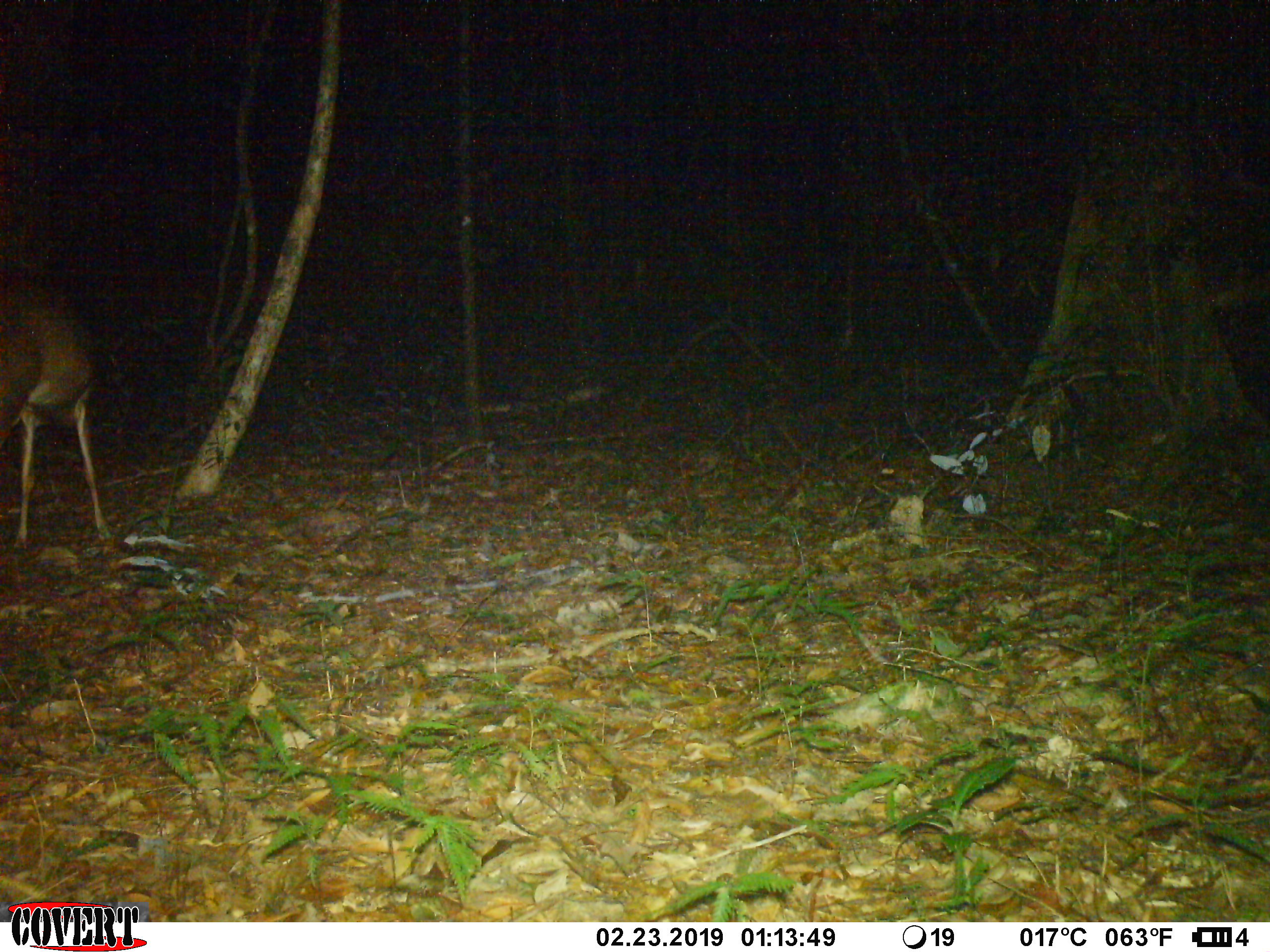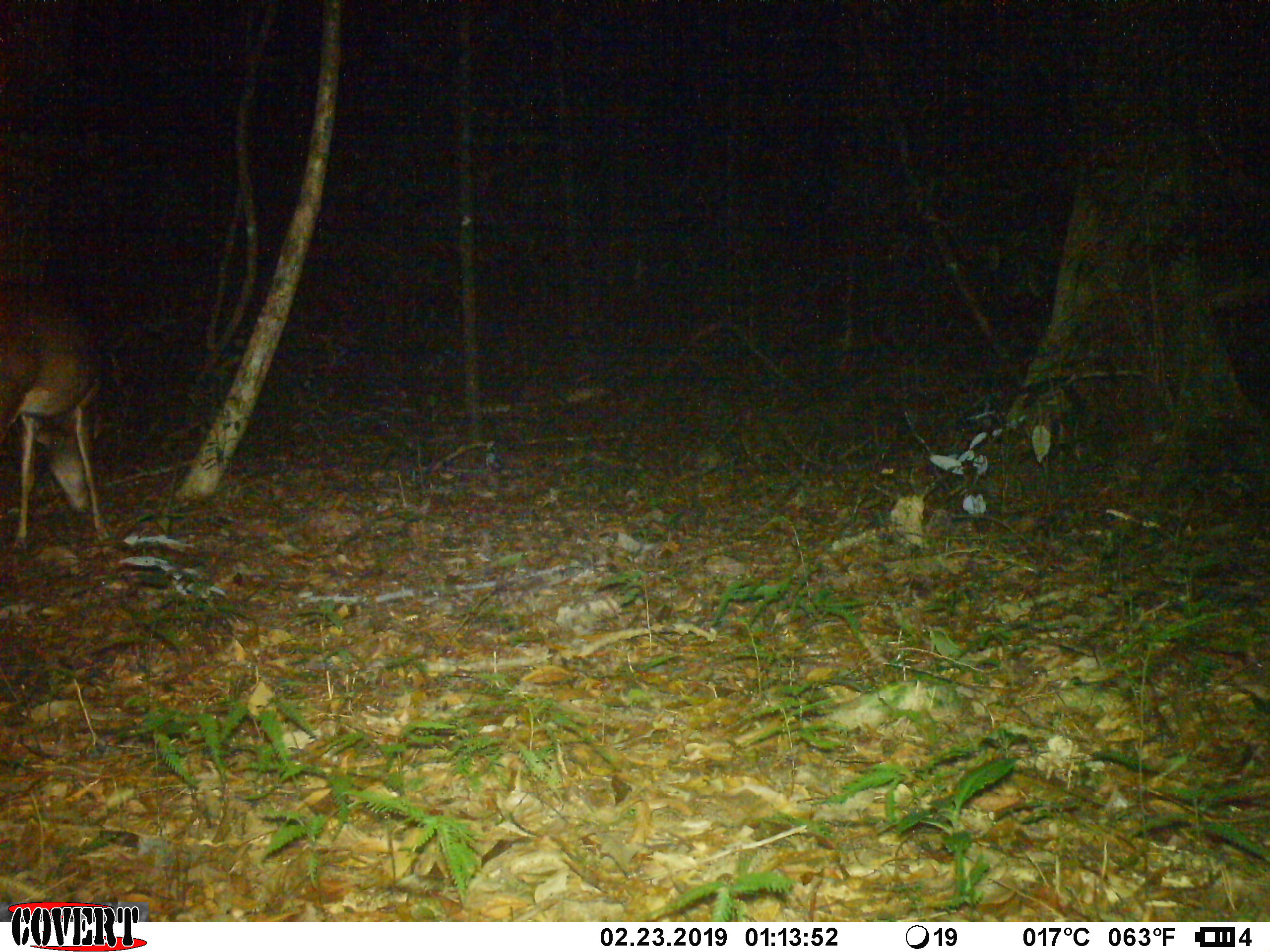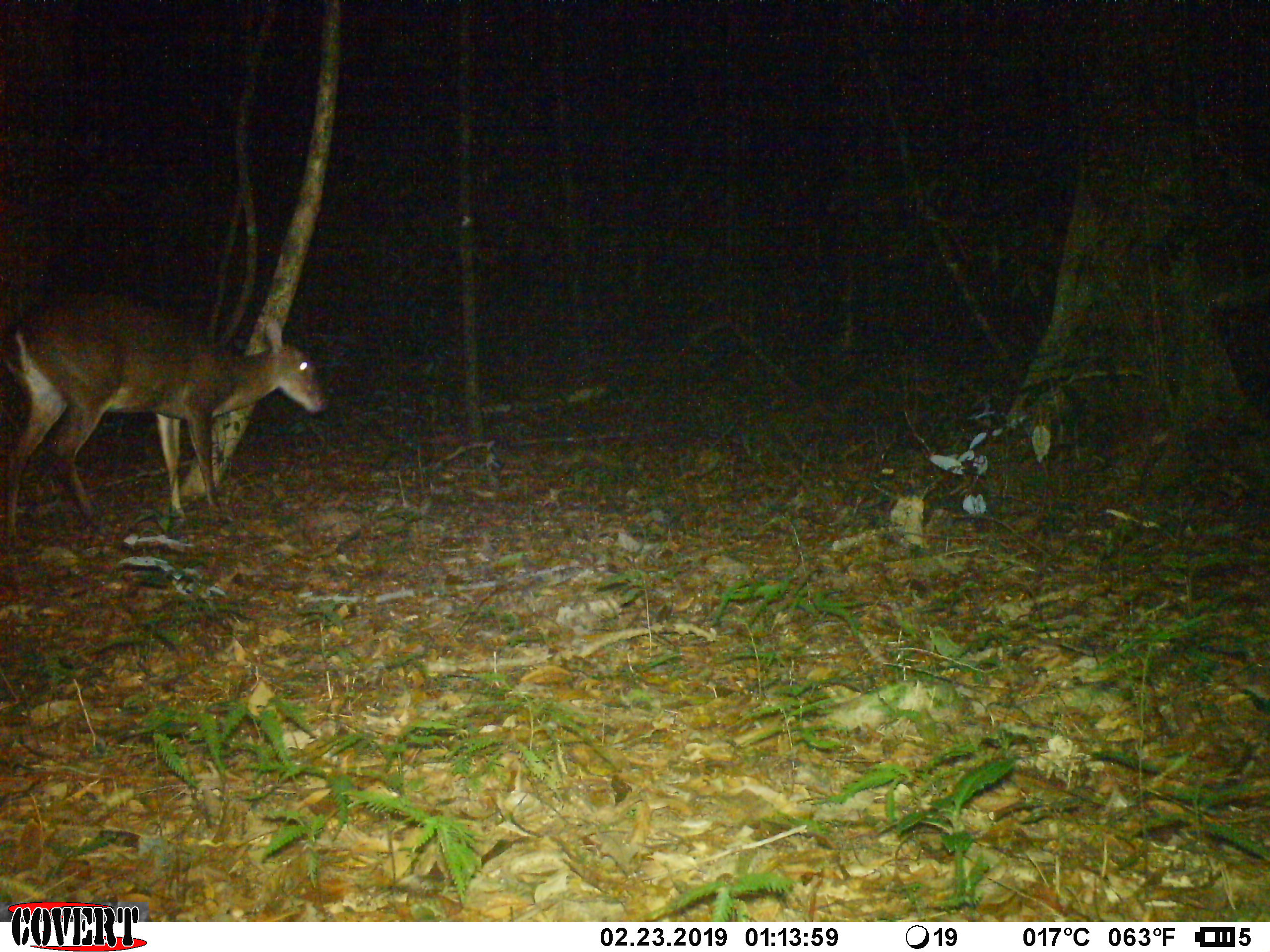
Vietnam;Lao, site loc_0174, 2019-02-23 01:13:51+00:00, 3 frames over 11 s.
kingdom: Animalia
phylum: Chordata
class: Mammalia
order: Artiodactyla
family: Cervidae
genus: Muntiacus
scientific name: Muntiacus vuquangensis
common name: large-antlered muntjac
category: large antlered muntjac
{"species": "large antlered muntjac (large-antlered muntjac) (Muntiacus vuquangensis)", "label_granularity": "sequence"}